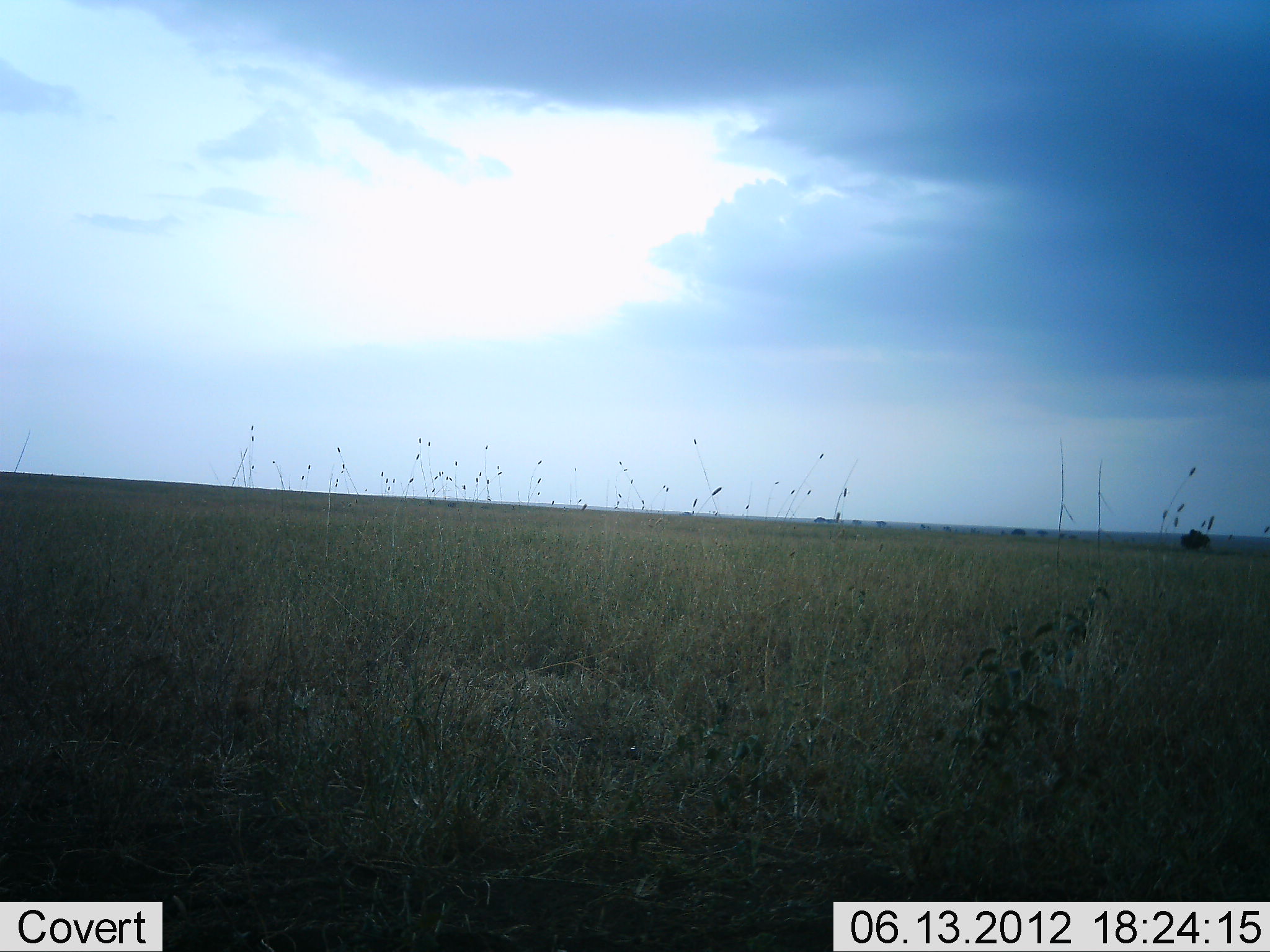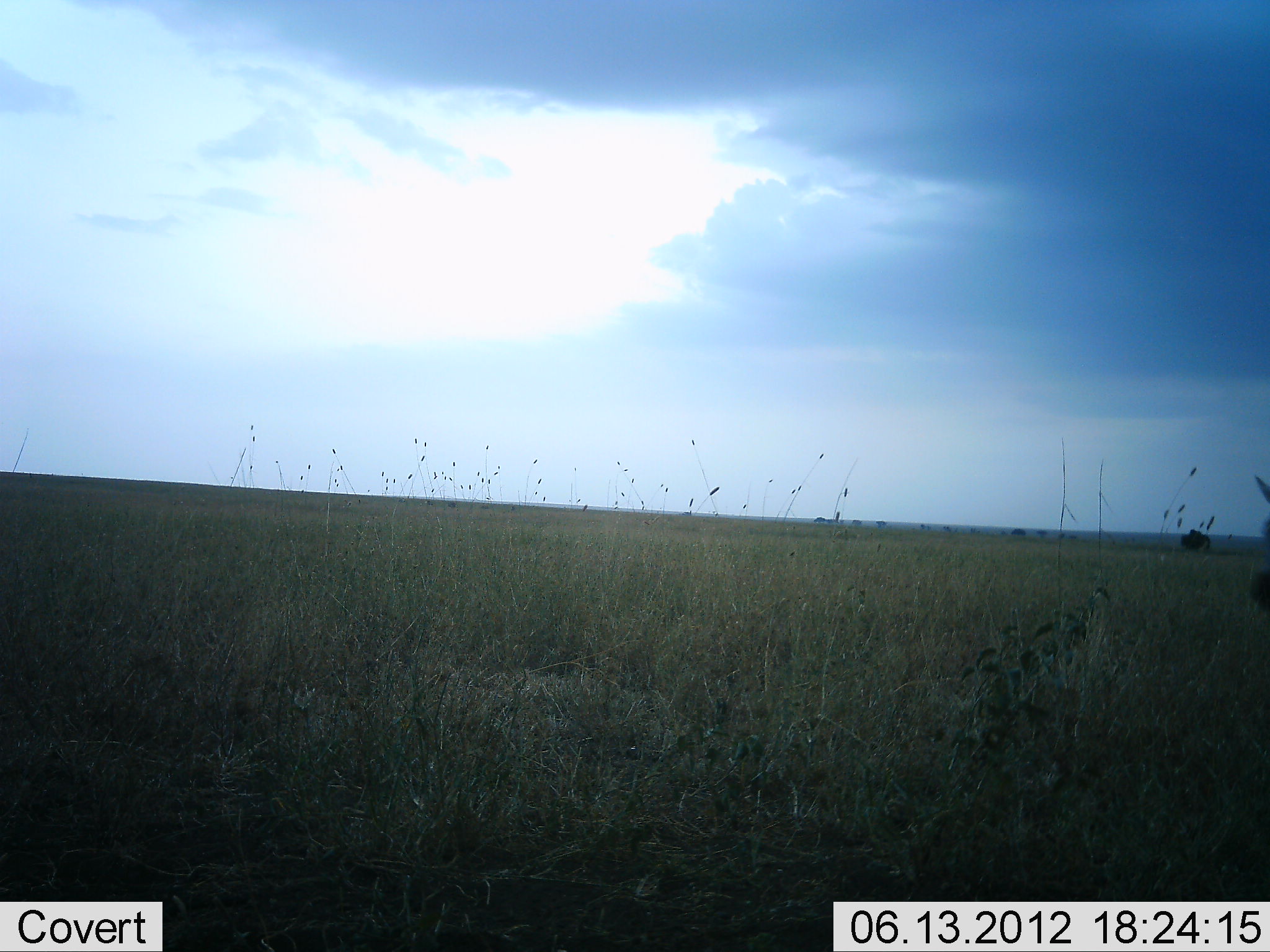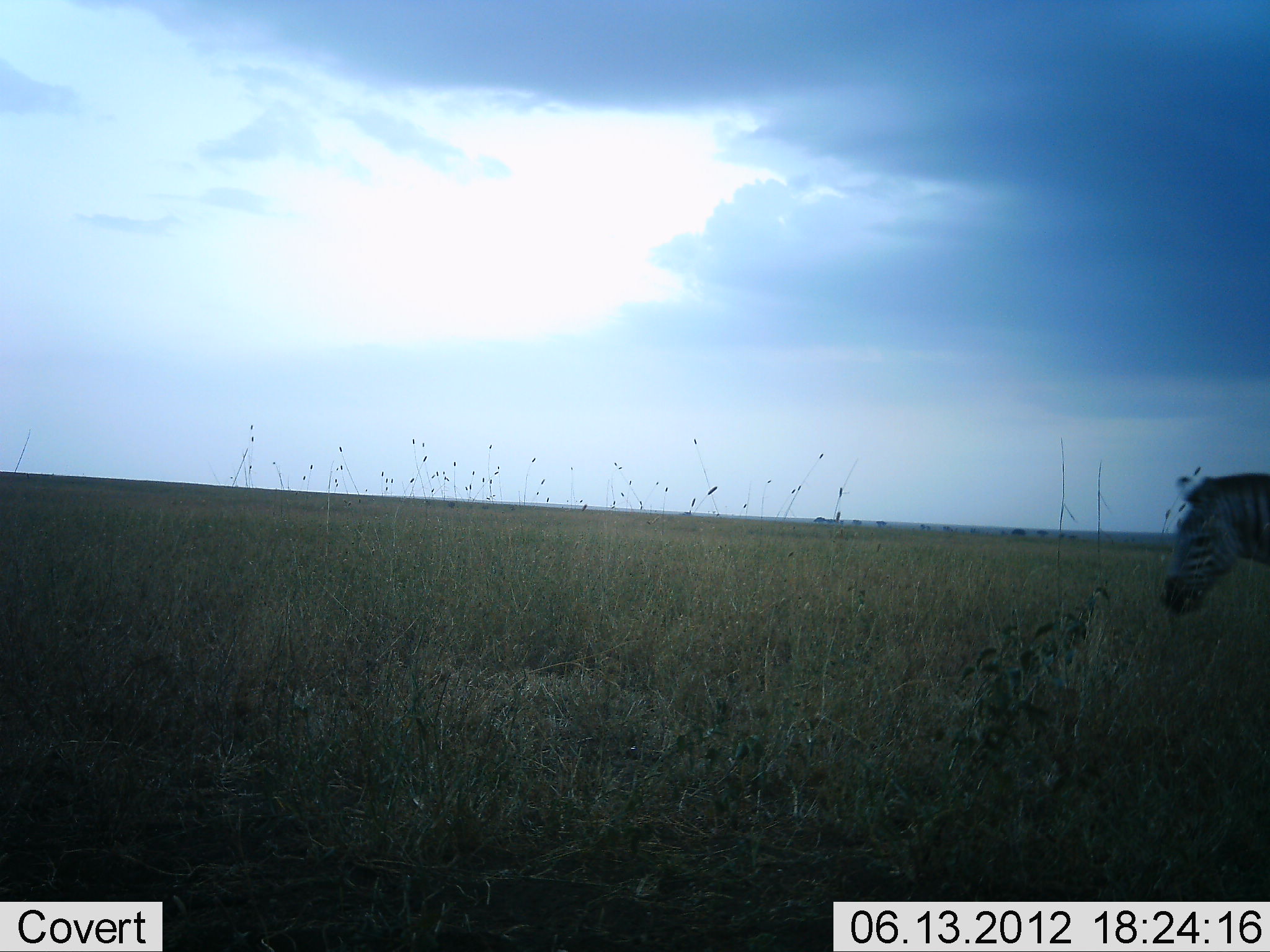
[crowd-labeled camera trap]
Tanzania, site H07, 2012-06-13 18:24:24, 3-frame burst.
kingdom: Animalia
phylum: Chordata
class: Mammalia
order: Perissodactyla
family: Equidae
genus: Equus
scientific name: Equus quagga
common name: plains zebra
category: zebra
Zebra (plains zebra) (Equus quagga), count 1. Behavior (volunteer vote fractions): standing 10%, resting 0%, moving 90%, interacting 0%. Young present (vote fraction): 0%. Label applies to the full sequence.